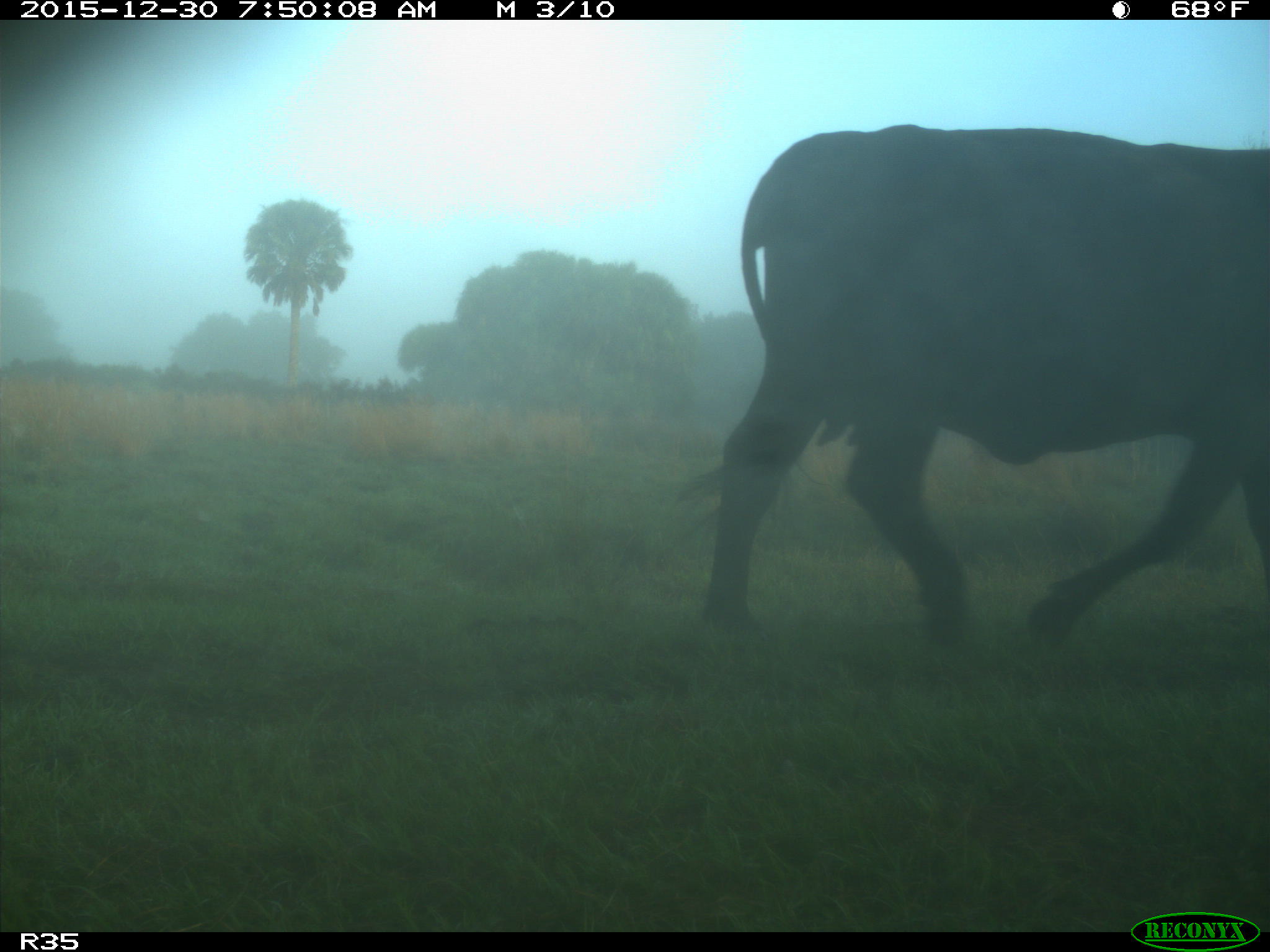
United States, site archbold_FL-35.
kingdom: Animalia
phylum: Chordata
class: Mammalia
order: Artiodactyla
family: Bovidae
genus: Bos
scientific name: Bos taurus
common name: domestic cow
Bos taurus (domestic cow).